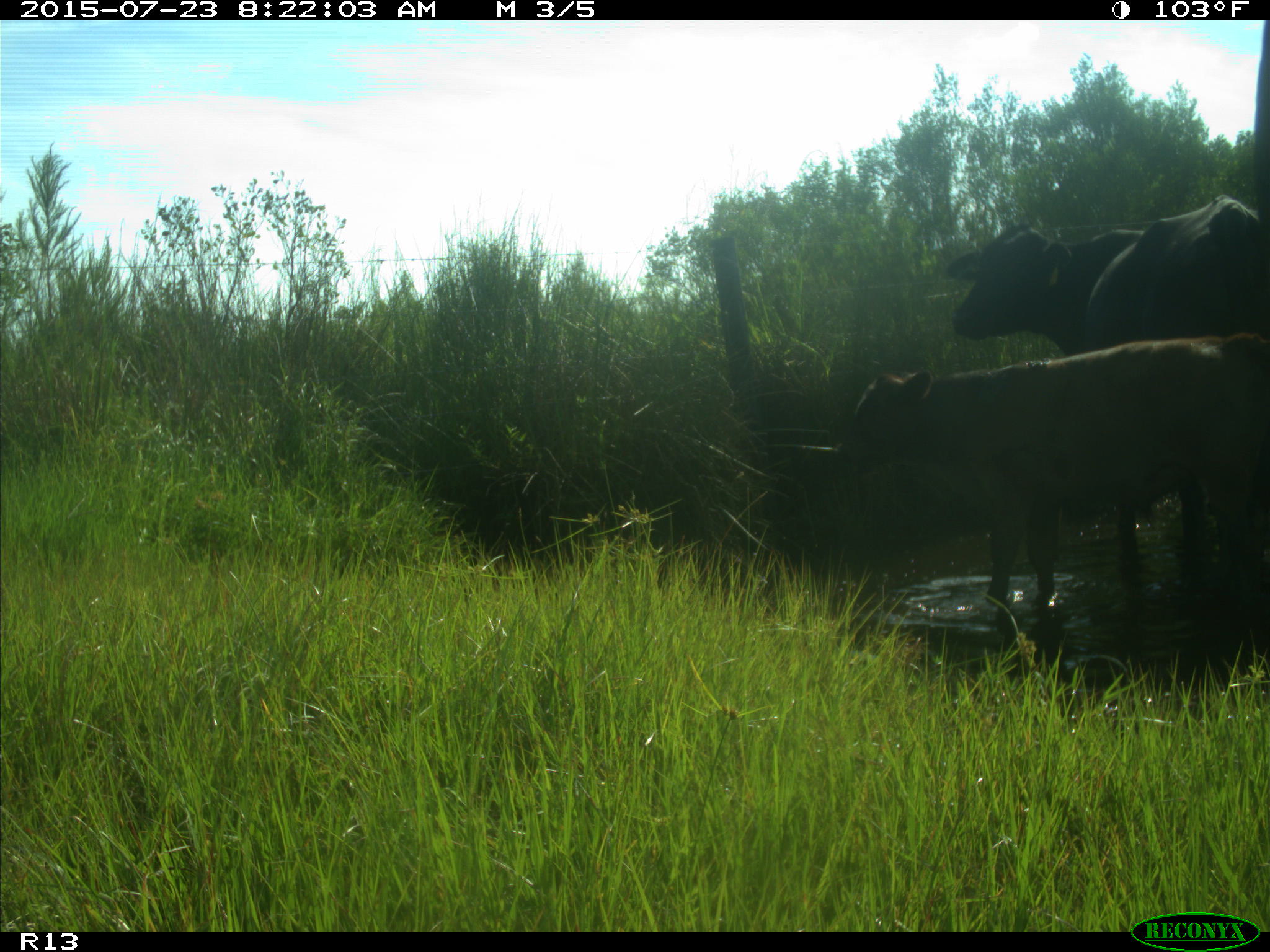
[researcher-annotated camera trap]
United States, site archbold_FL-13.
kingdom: Animalia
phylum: Chordata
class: Mammalia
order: Artiodactyla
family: Bovidae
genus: Bos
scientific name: Bos taurus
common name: domestic cow